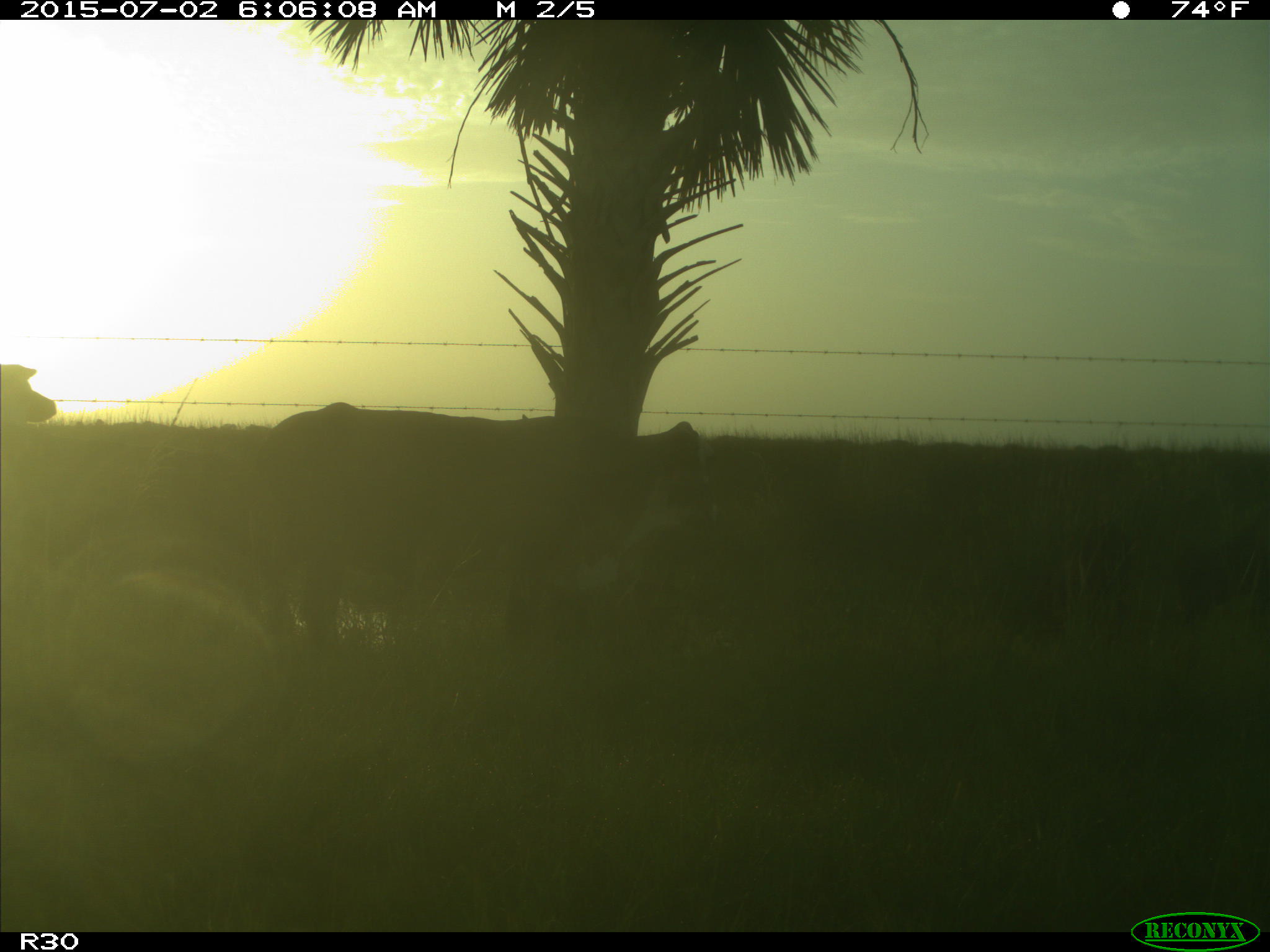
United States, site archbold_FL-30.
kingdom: Animalia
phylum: Chordata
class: Mammalia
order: Artiodactyla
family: Bovidae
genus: Bos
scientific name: Bos taurus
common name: domestic cow